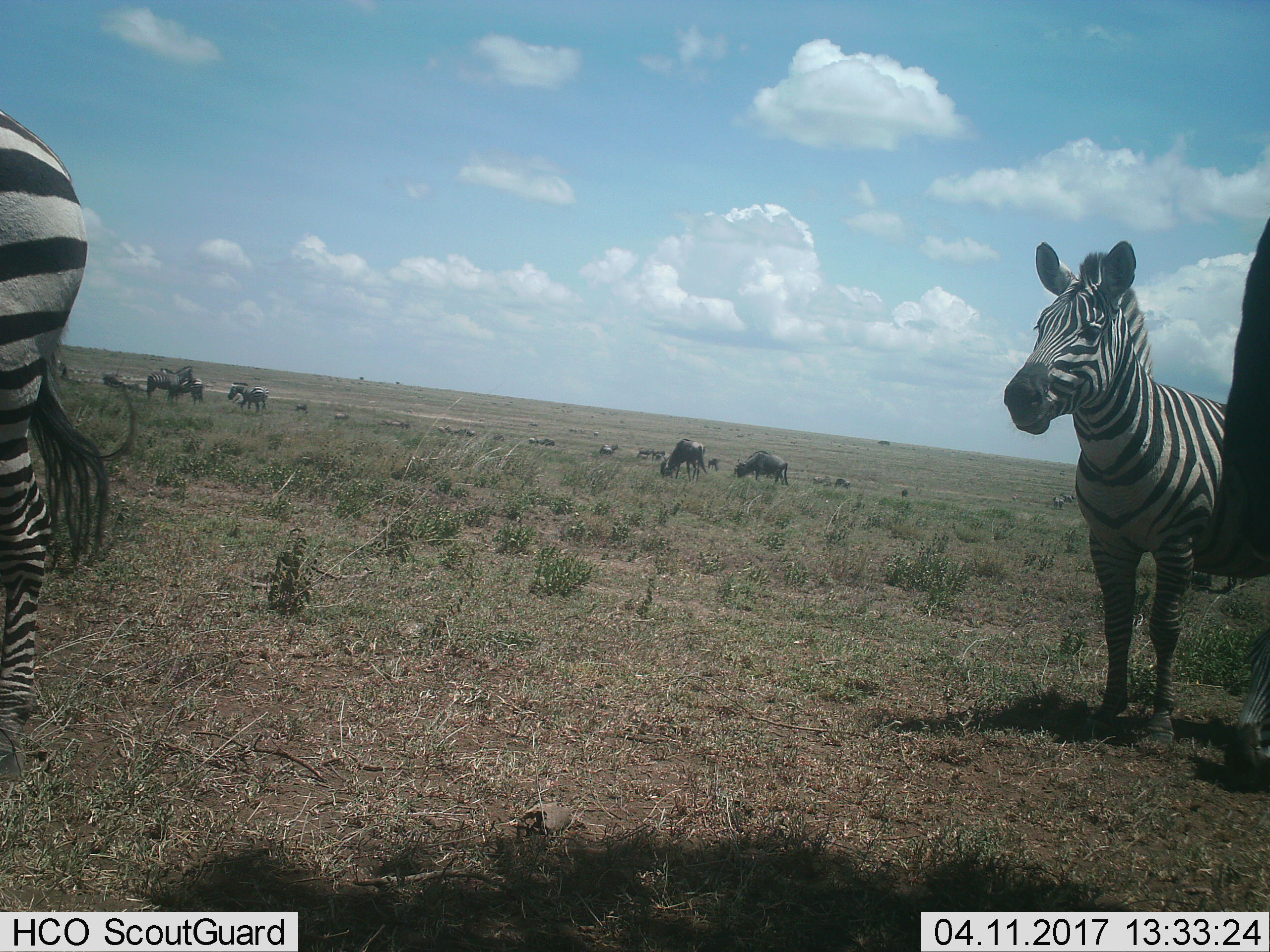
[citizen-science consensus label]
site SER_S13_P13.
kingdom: Animalia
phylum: Chordata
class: Mammalia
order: Perissodactyla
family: Equidae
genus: Equus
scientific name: Equus quagga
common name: plains zebra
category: zebraplains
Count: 5.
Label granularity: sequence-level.